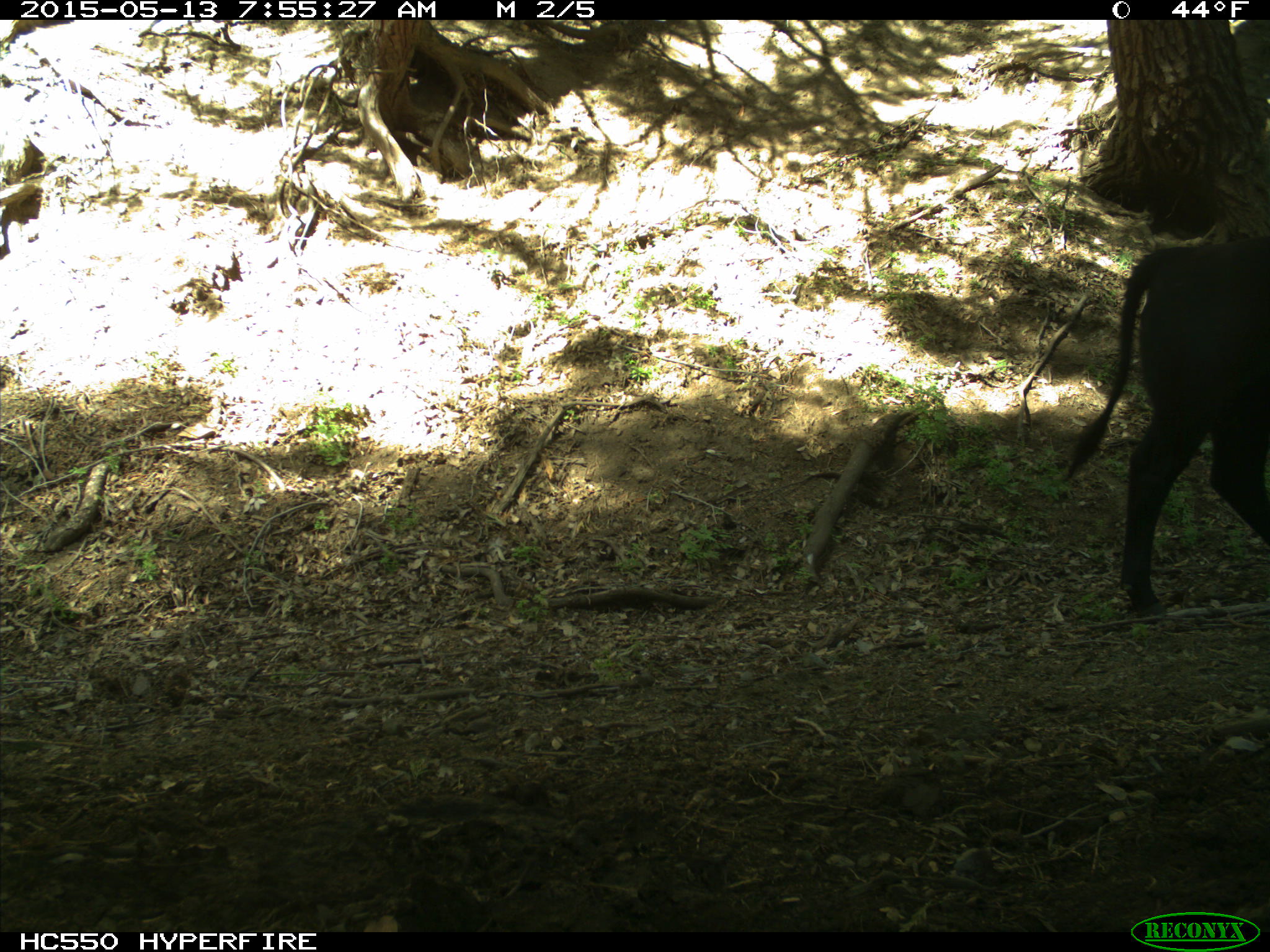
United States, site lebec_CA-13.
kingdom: Animalia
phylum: Chordata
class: Mammalia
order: Artiodactyla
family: Bovidae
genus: Bos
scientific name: Bos taurus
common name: domestic cow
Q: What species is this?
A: Bos taurus (domestic cow).